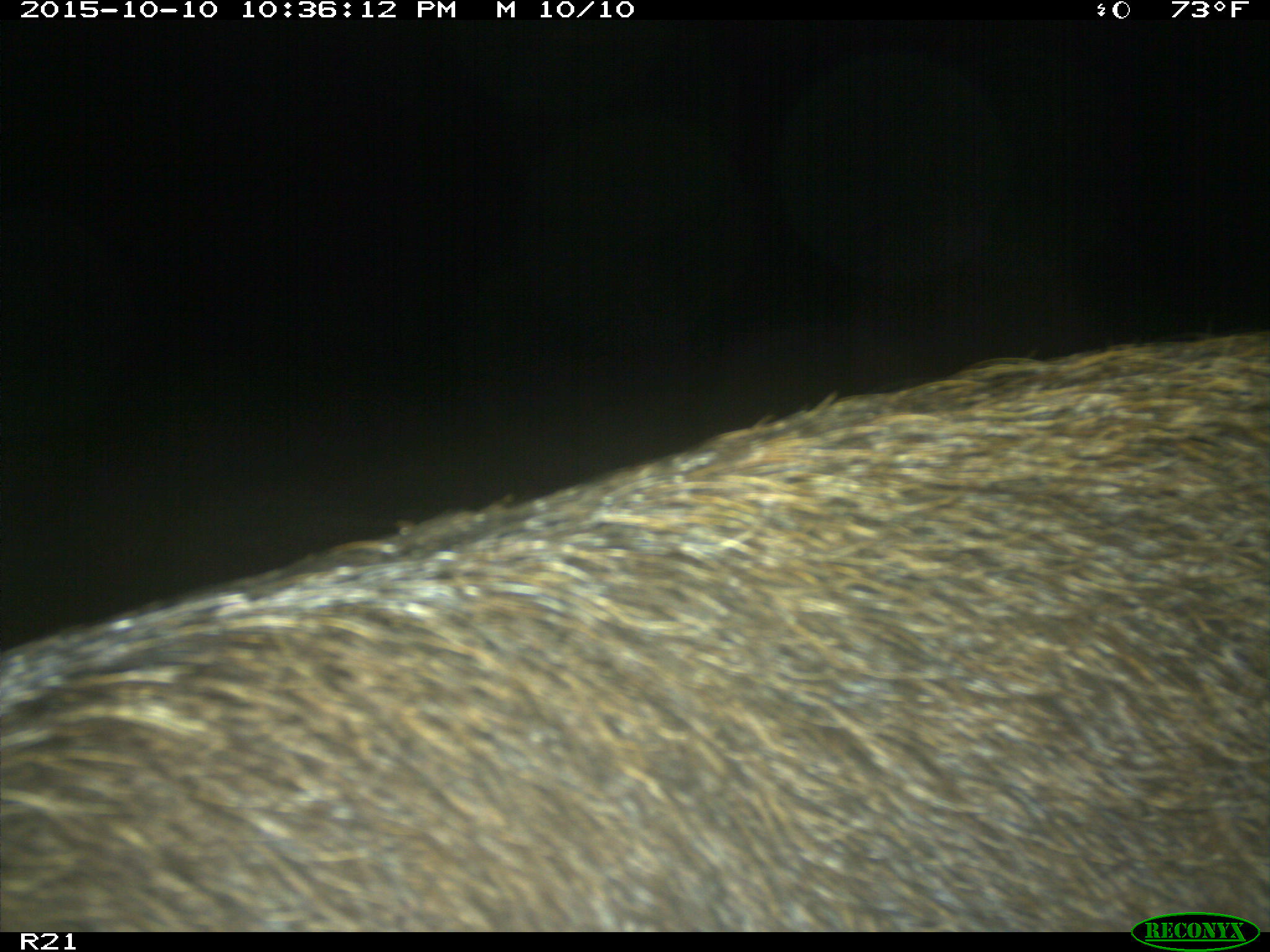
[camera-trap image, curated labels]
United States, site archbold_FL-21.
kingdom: Animalia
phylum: Chordata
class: Mammalia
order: Artiodactyla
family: Suidae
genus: Sus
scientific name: Sus scrofa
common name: wild boar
Sus scrofa (wild boar).